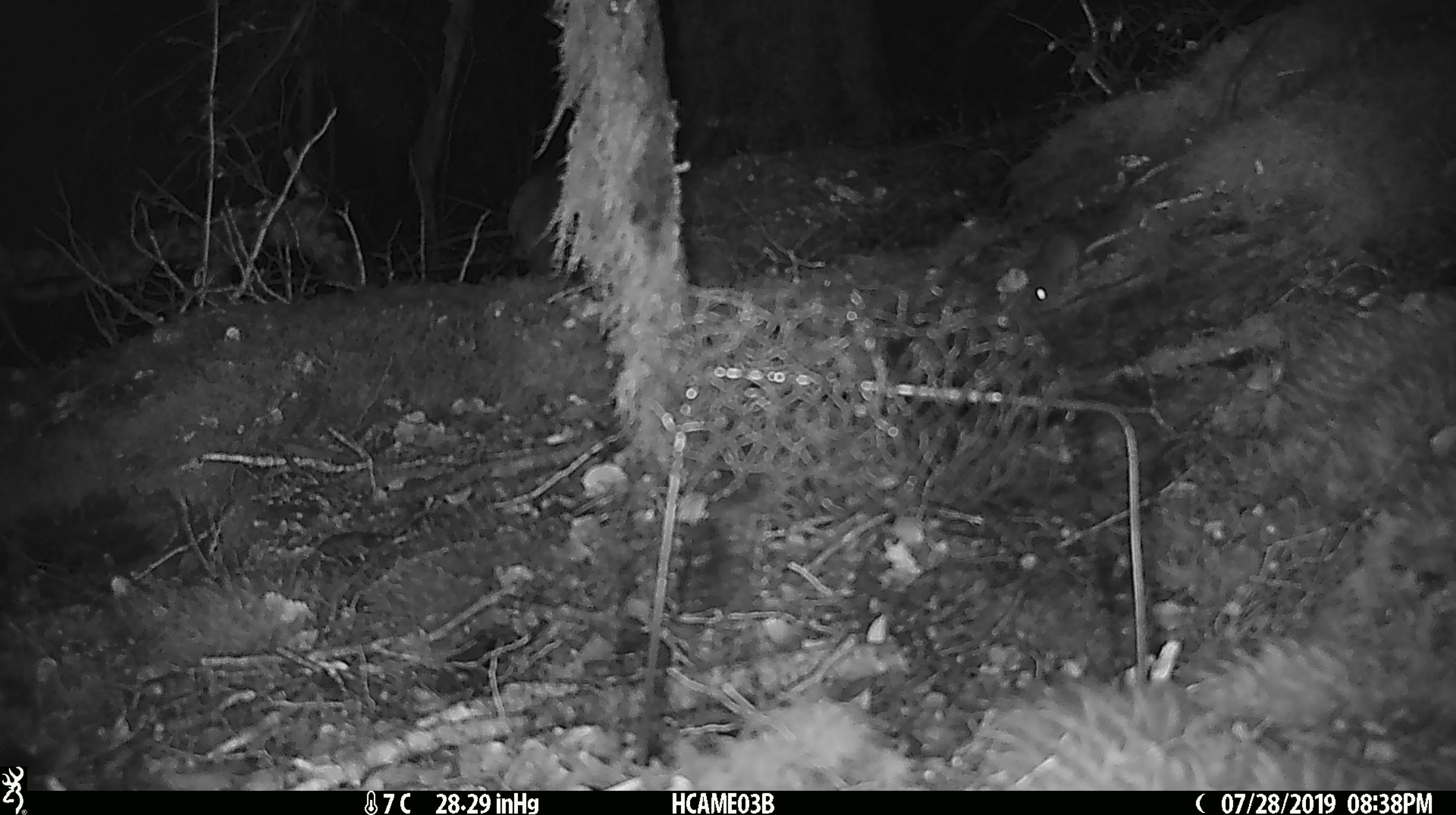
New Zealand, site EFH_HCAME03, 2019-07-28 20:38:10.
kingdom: Animalia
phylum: Chordata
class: Mammalia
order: Rodentia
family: Muridae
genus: Mus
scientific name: Mus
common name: mouse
Mouse (Mus).